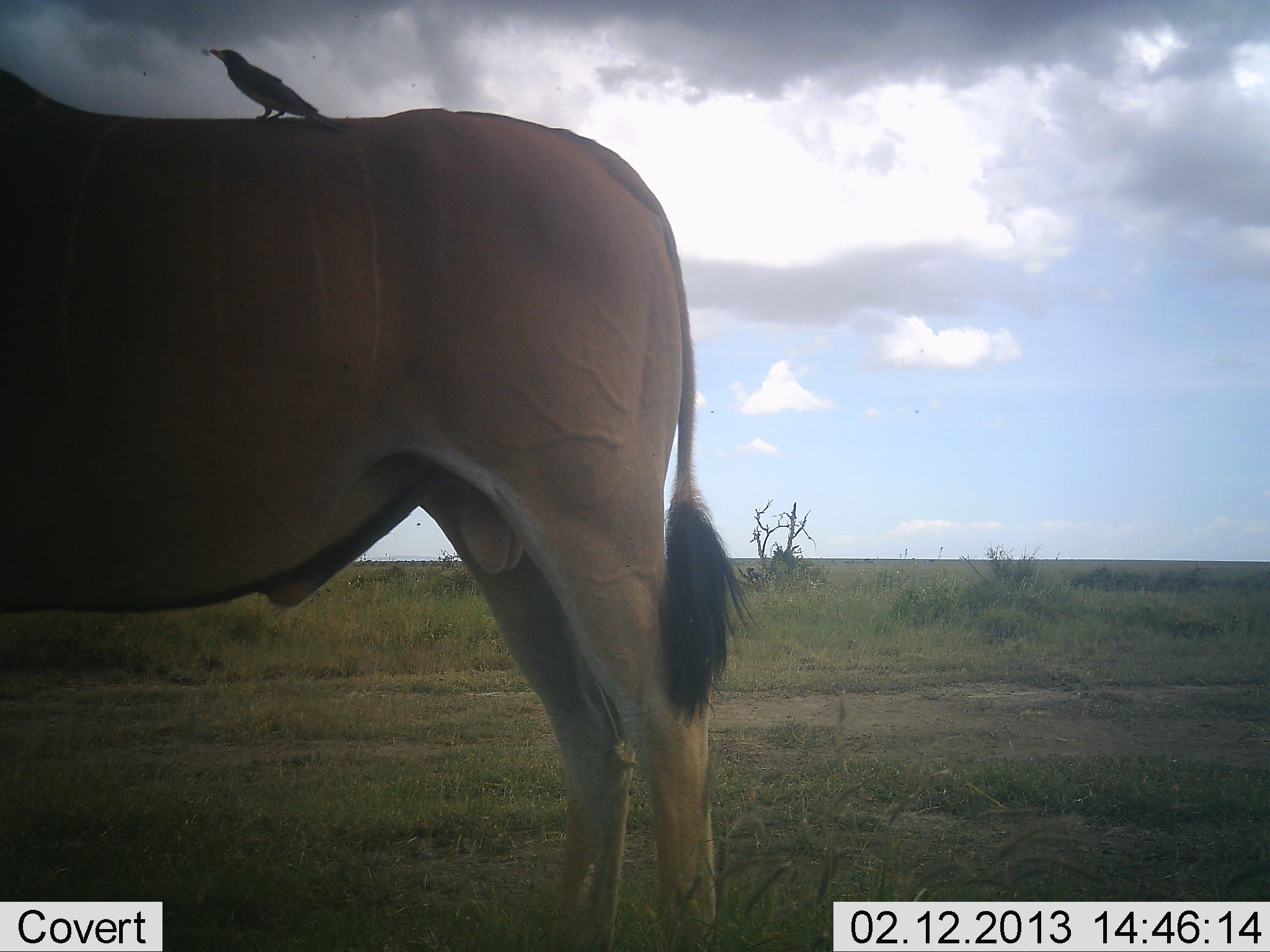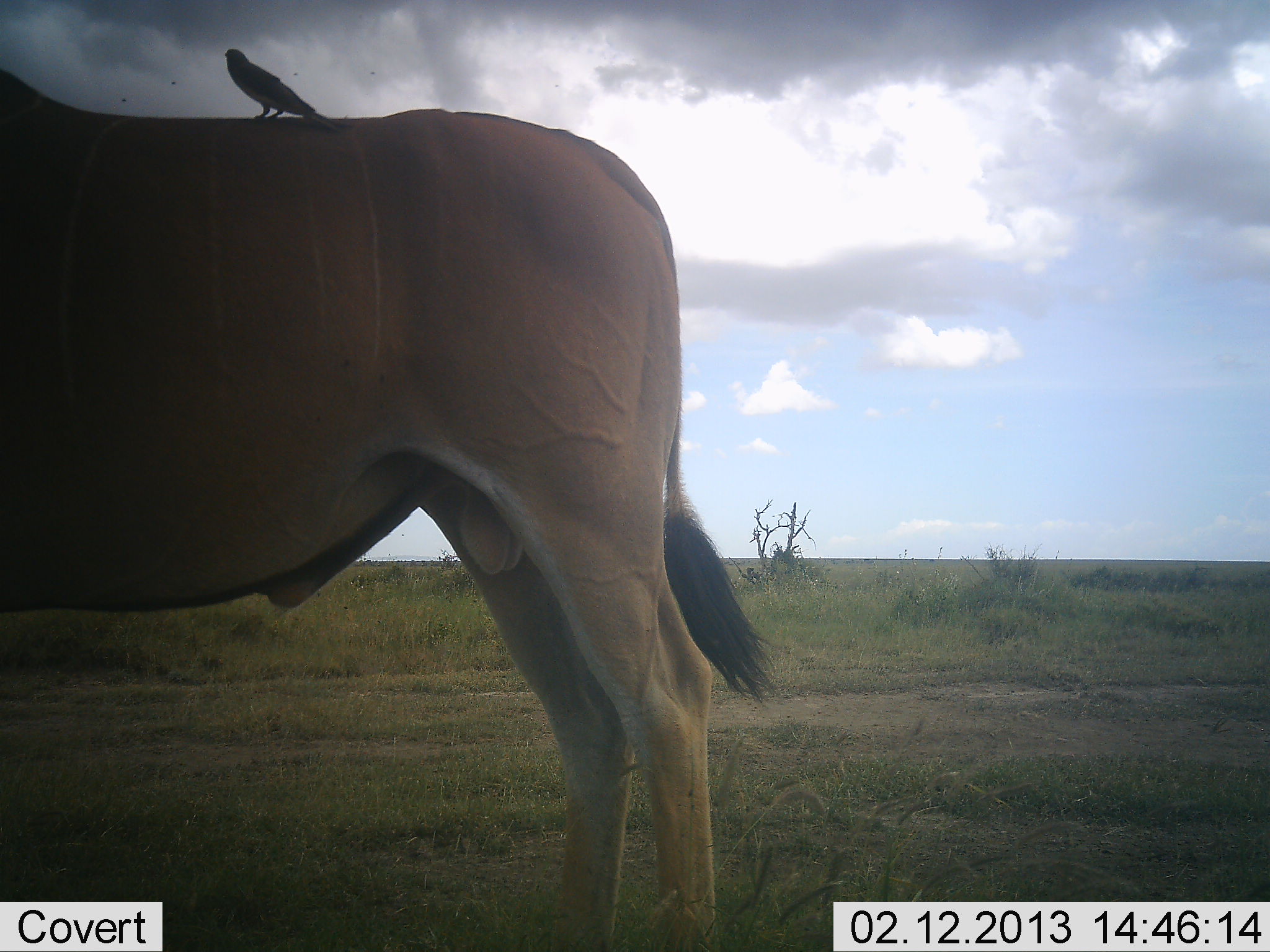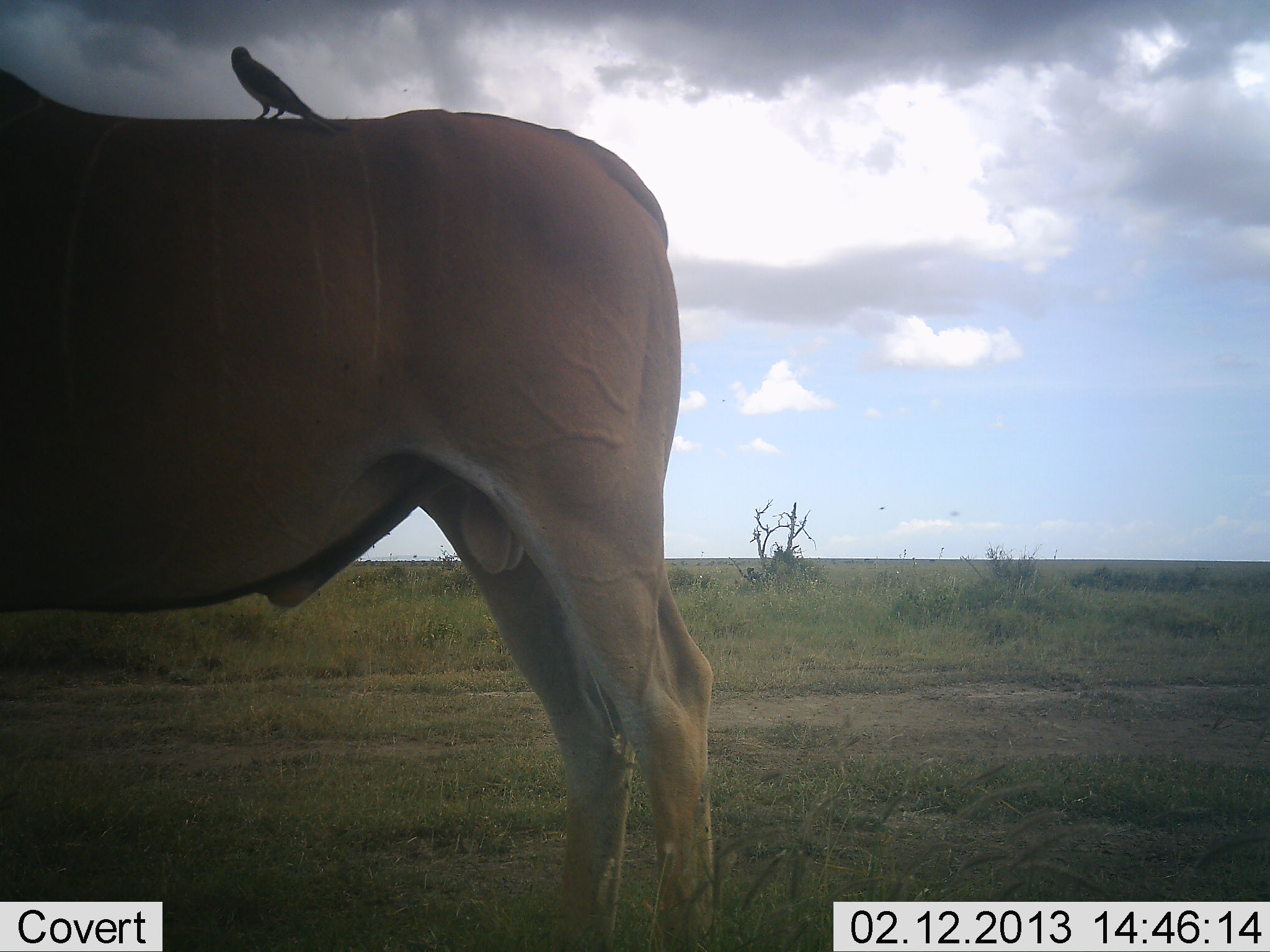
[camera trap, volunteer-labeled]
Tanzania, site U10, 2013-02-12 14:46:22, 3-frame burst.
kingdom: Animalia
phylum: Chordata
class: Mammalia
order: Artiodactyla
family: Bovidae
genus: Tragelaphus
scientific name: Tragelaphus oryx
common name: eland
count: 1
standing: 89%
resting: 0%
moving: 6%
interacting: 0%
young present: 0%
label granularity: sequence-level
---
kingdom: Animalia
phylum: Chordata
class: Aves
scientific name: Aves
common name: bird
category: otherbird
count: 1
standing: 53%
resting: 16%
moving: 0%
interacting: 21%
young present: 0%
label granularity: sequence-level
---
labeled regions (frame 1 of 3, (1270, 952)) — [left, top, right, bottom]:
animal: [1, 68, 757, 952]; [206, 43, 356, 133]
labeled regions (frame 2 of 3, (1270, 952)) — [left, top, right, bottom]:
animal: [1, 71, 796, 952]; [220, 44, 352, 135]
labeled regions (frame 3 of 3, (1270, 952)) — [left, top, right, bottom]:
animal: [0, 69, 719, 951]; [227, 43, 352, 139]